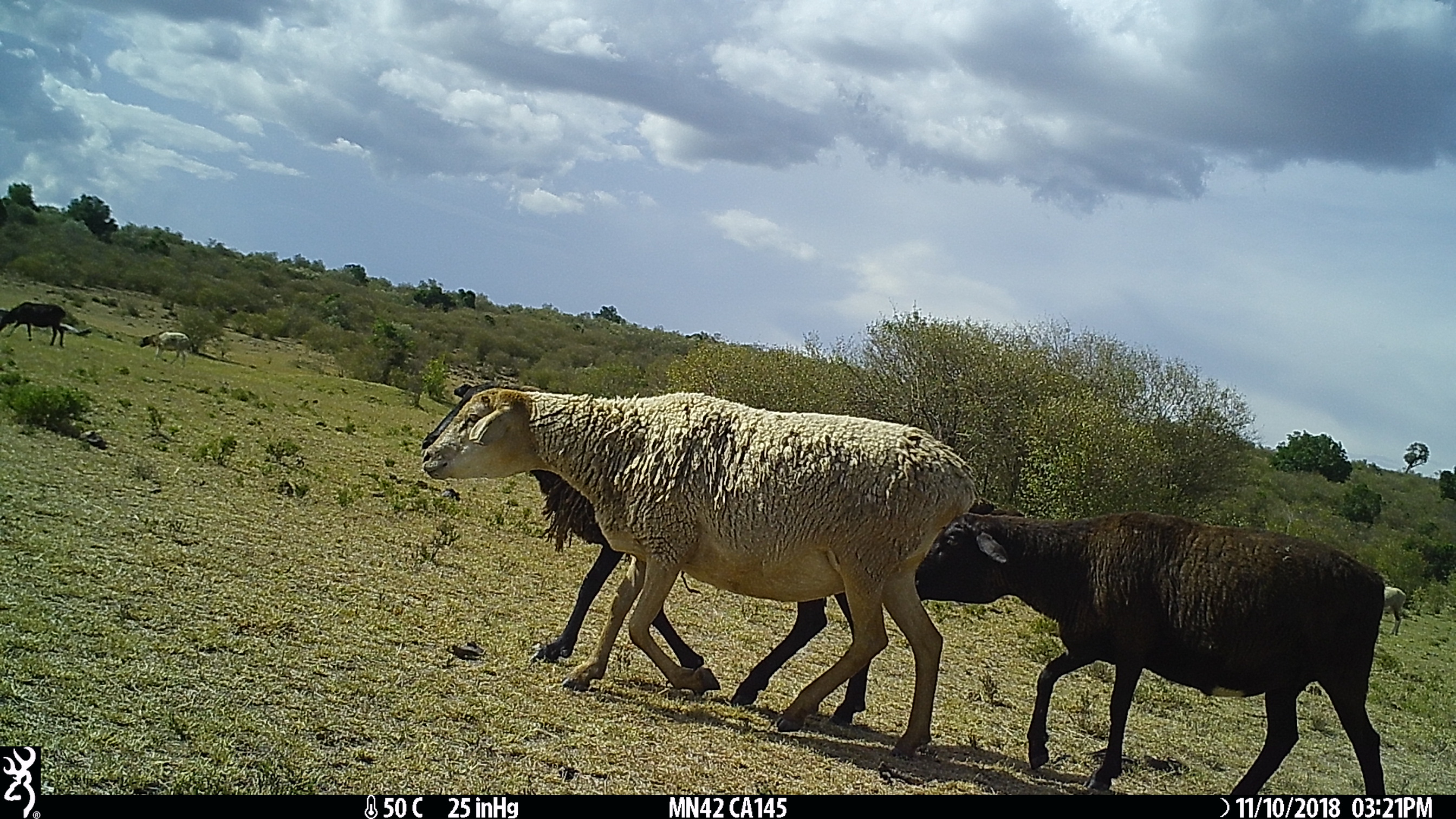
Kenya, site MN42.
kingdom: Animalia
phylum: Chordata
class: Mammalia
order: Artiodactyla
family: Bovidae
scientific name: Bovidae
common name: sheep or goat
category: shoat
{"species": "shoat (sheep or goat) (Bovidae)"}